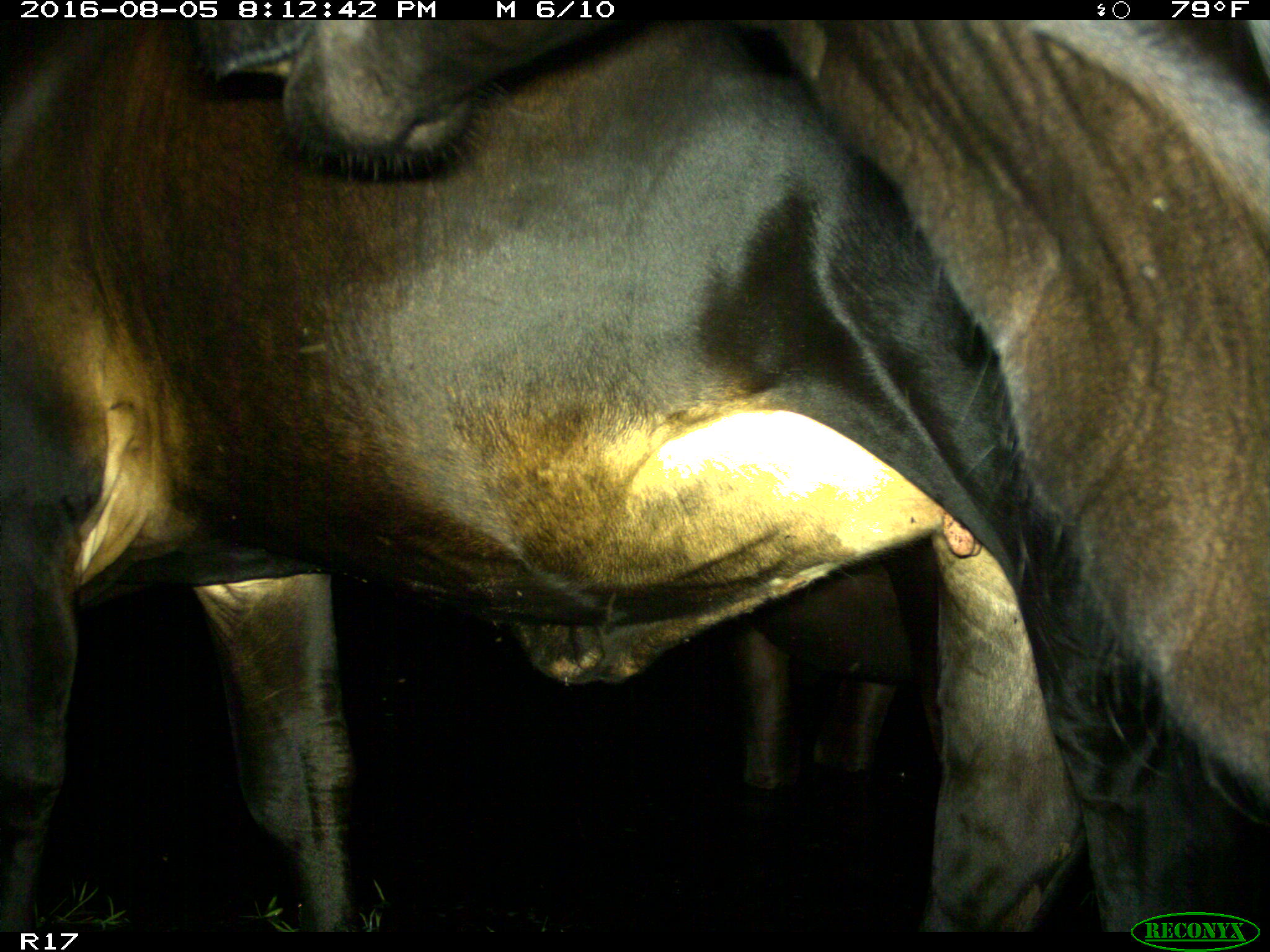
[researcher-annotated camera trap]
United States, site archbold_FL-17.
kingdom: Animalia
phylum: Chordata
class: Mammalia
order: Artiodactyla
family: Bovidae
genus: Bos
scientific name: Bos taurus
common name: domestic cow